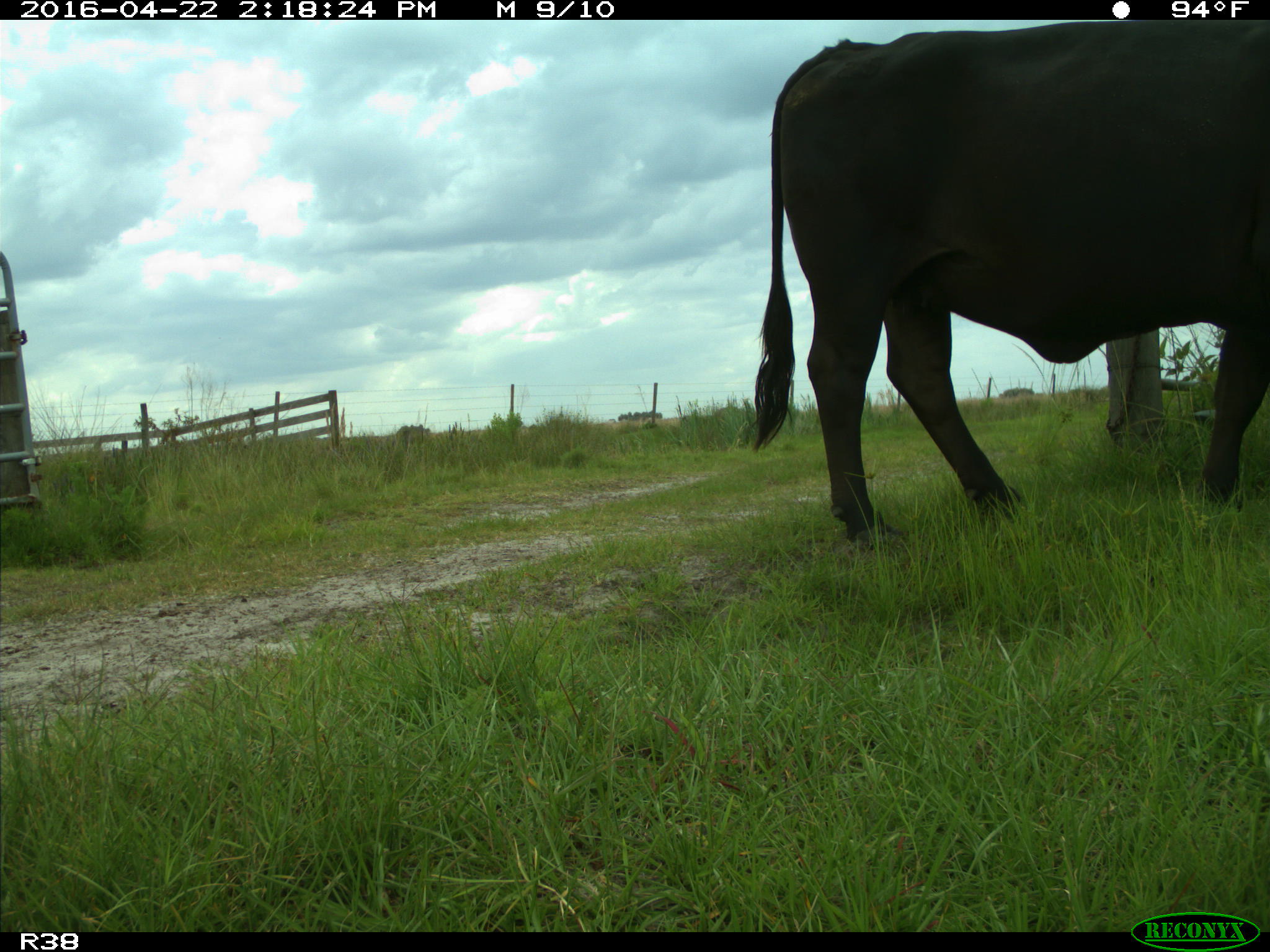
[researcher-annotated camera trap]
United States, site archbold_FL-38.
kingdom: Animalia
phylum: Chordata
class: Mammalia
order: Artiodactyla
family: Bovidae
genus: Bos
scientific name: Bos taurus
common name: domestic cow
Bos taurus (domestic cow).